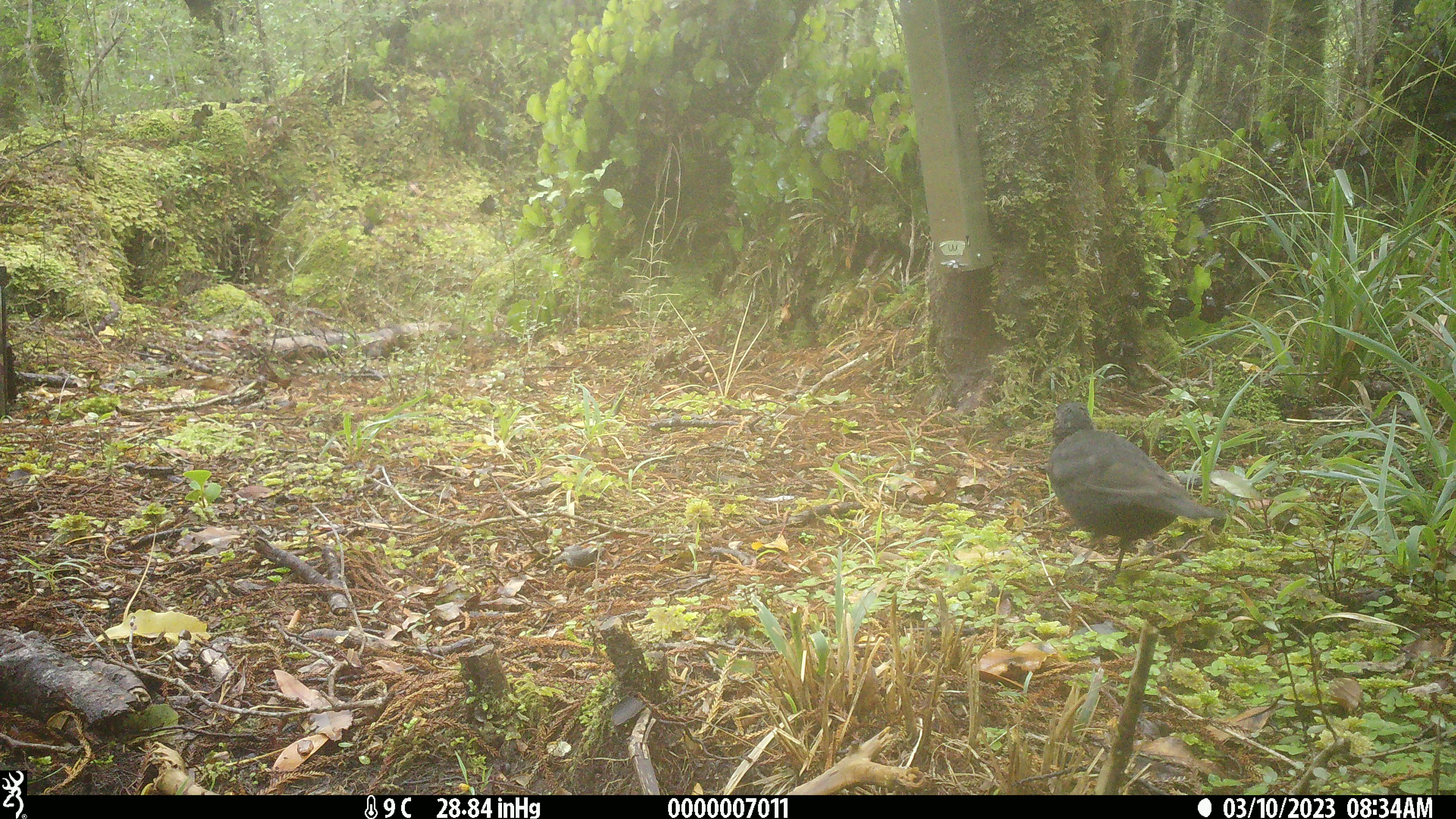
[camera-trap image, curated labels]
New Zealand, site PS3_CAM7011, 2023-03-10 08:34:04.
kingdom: Animalia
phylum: Chordata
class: Aves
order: Passeriformes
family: Turdidae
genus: Turdus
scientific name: Turdus merula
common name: eurasian blackbird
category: blackbird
Blackbird (eurasian blackbird) (Turdus merula).